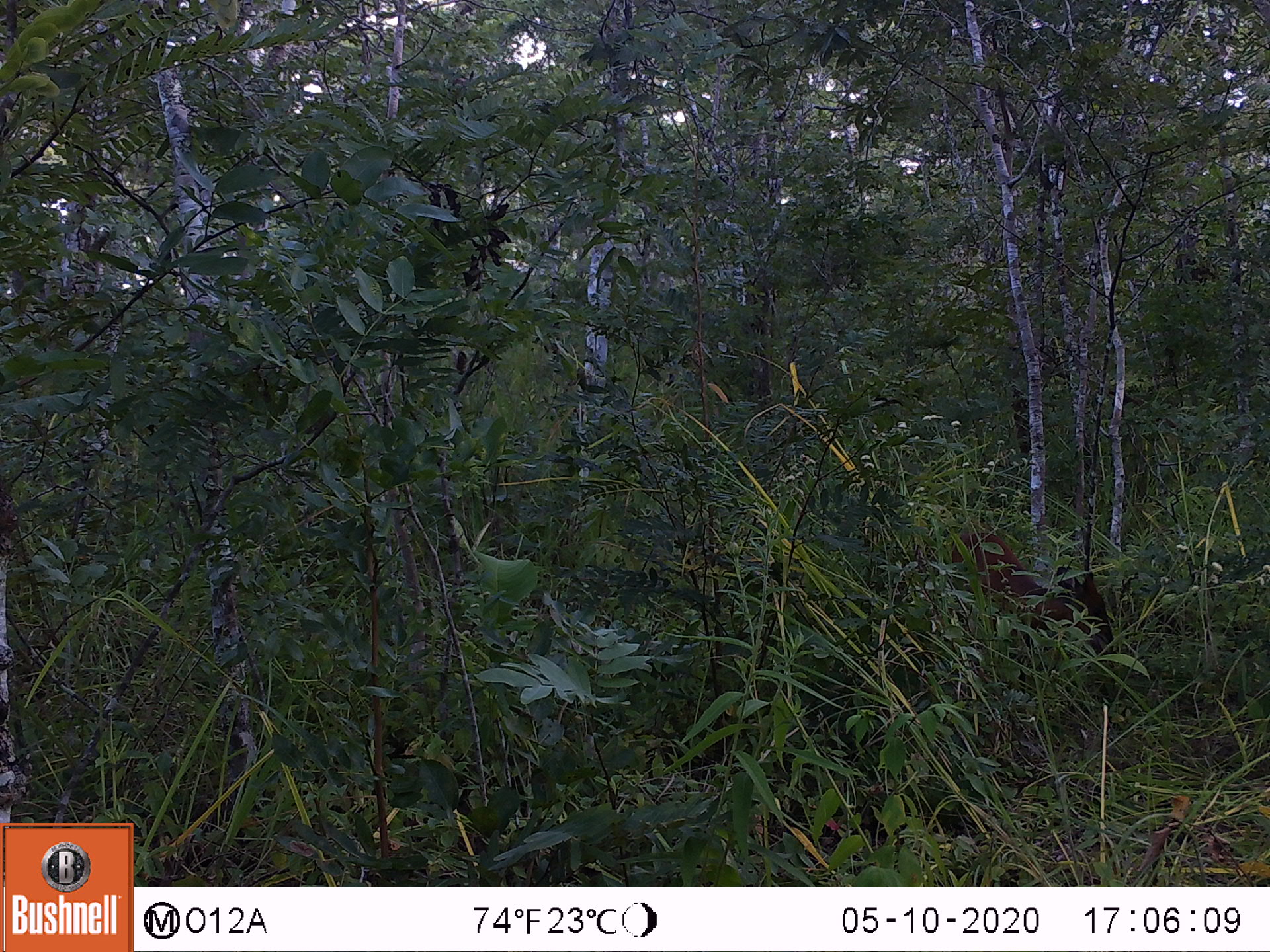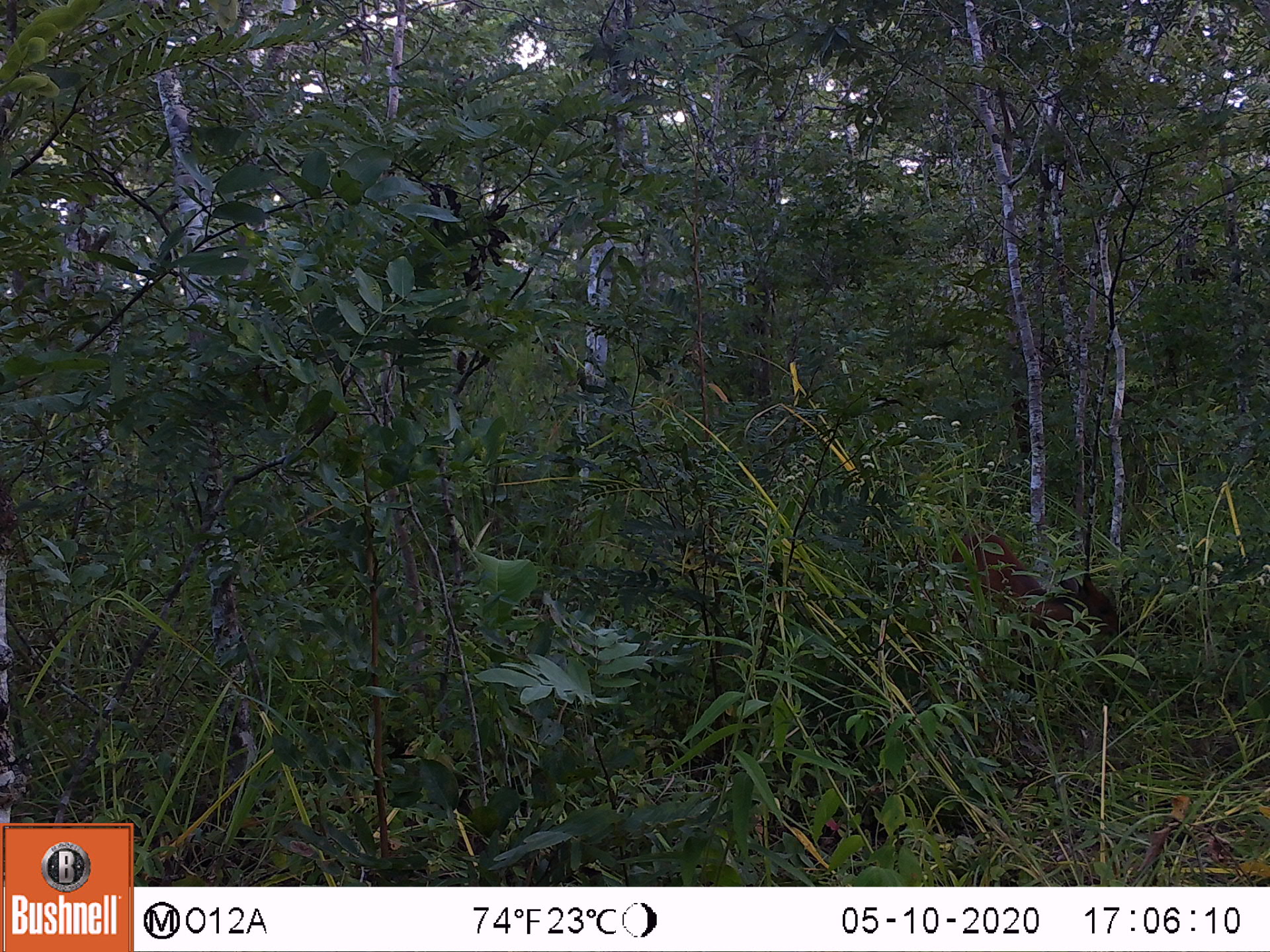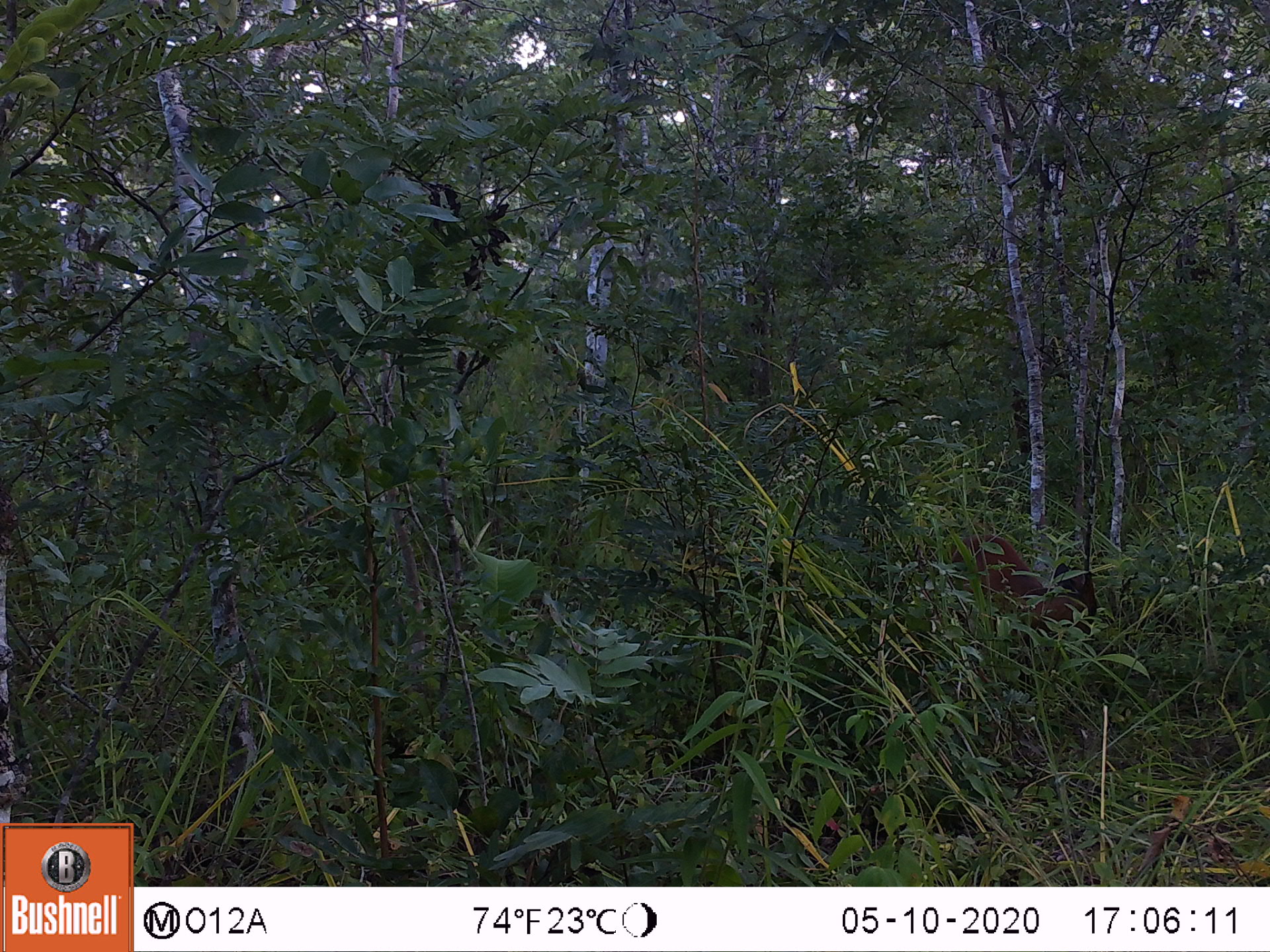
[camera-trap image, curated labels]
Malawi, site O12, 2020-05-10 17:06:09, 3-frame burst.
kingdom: Animalia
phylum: Chordata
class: Mammalia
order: Artiodactyla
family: Bovidae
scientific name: Antilopinae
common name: small antelope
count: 1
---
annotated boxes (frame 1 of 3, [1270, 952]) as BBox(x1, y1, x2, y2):
small antelope: BBox(906, 513, 1127, 704)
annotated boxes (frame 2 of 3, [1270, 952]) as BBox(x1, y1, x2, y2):
small antelope: BBox(889, 510, 1130, 704)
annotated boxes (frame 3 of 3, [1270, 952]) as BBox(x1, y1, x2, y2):
small antelope: BBox(874, 507, 1113, 699)